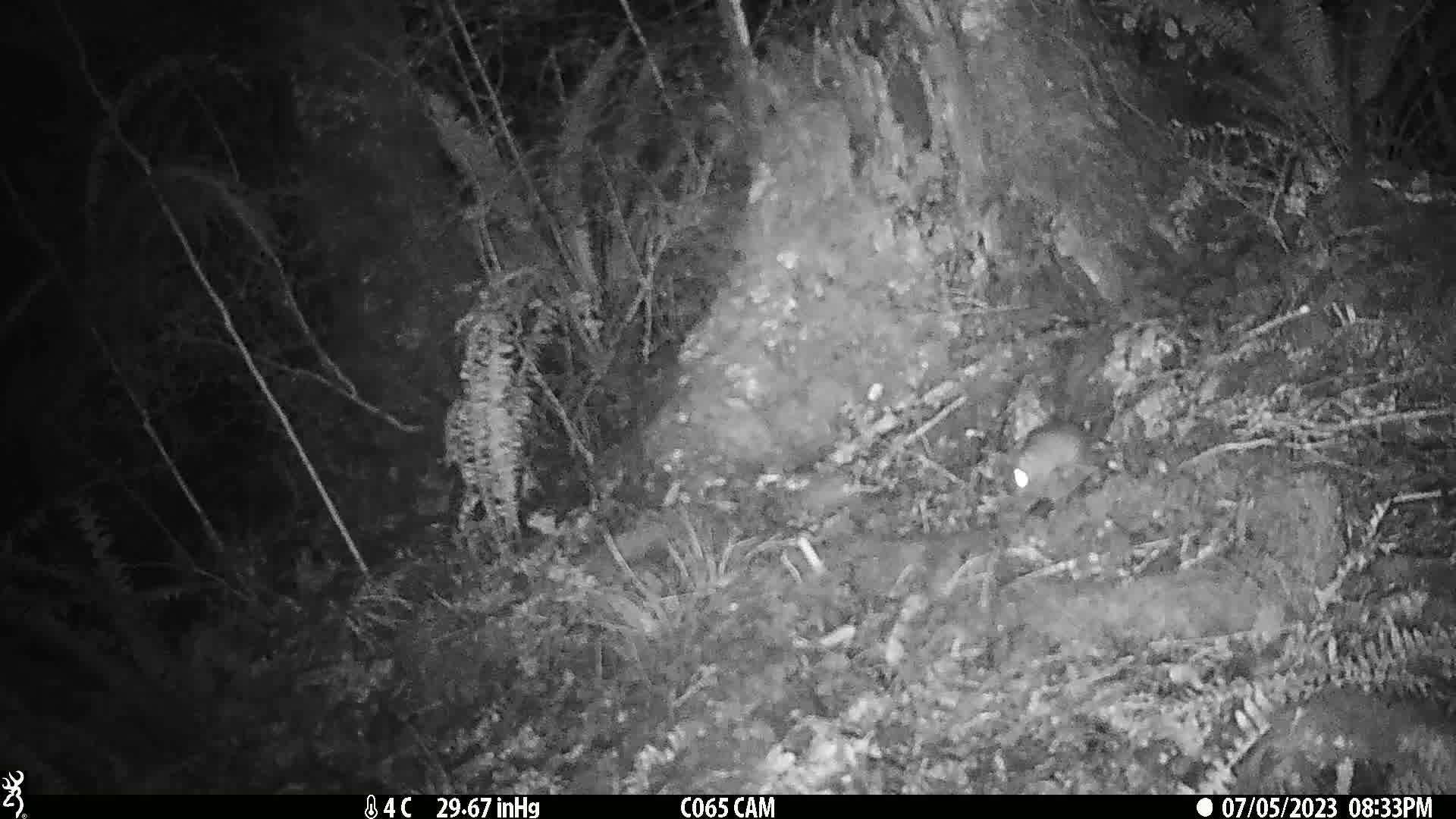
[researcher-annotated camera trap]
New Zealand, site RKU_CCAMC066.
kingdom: Animalia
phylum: Chordata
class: Mammalia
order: Rodentia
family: Muridae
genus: Rattus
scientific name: Rattus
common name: rat